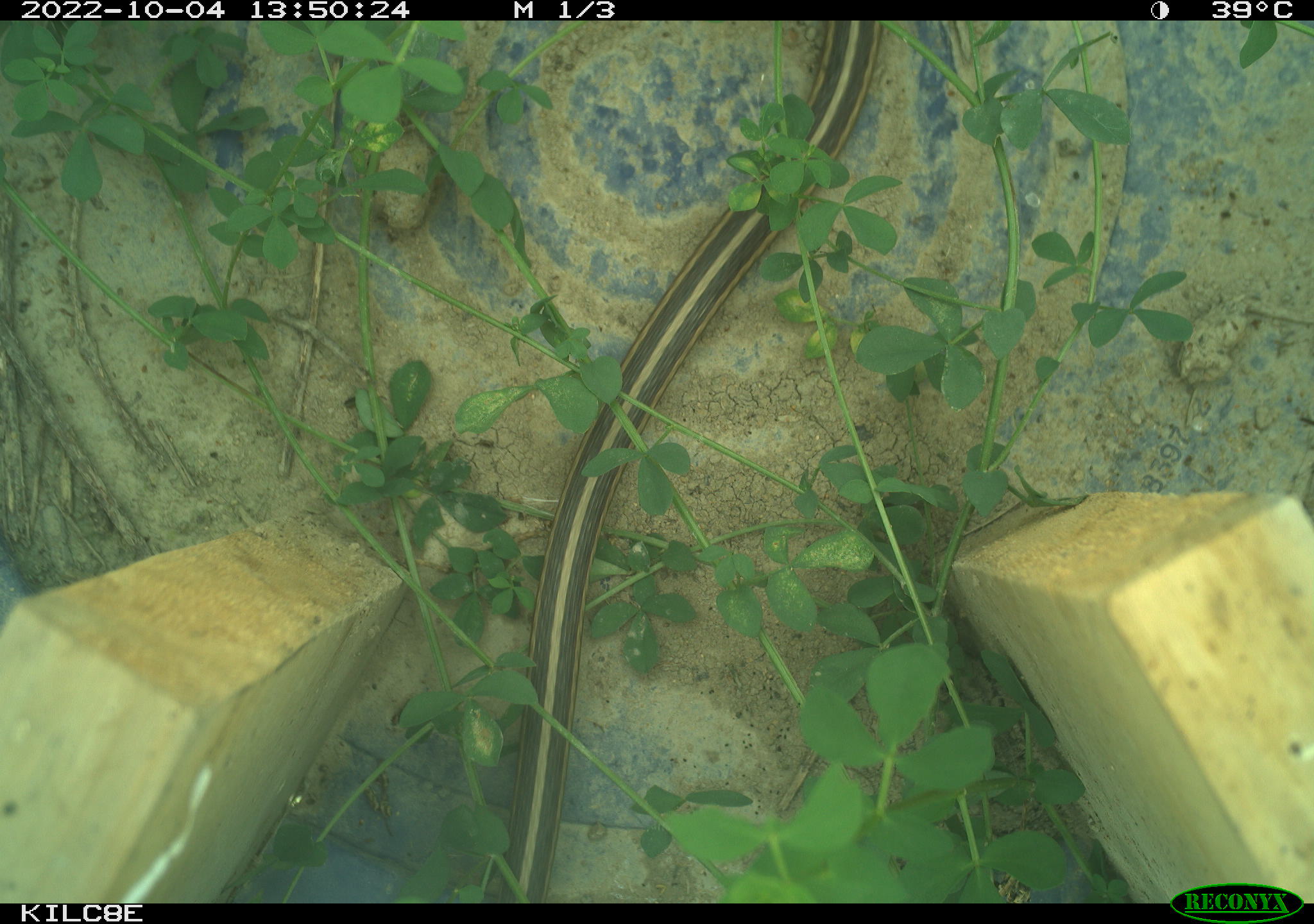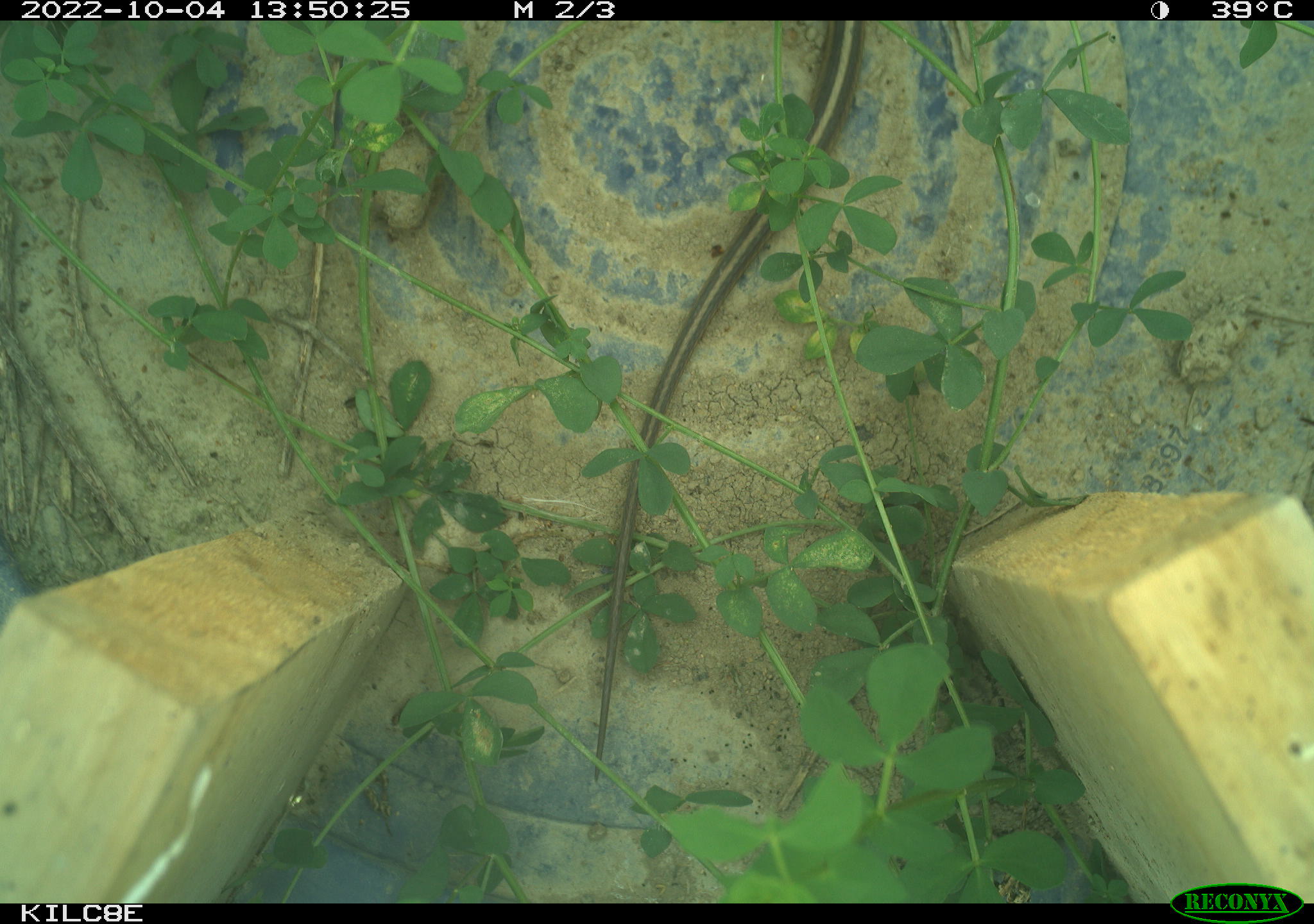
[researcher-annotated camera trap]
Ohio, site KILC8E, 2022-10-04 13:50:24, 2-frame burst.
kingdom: Animalia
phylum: Chordata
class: Reptilia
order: Squamata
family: Colubridae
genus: Thamnophis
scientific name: Thamnophis sirtalis sirtalis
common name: eastern gartersnake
Eastern gartersnake (Thamnophis sirtalis sirtalis).